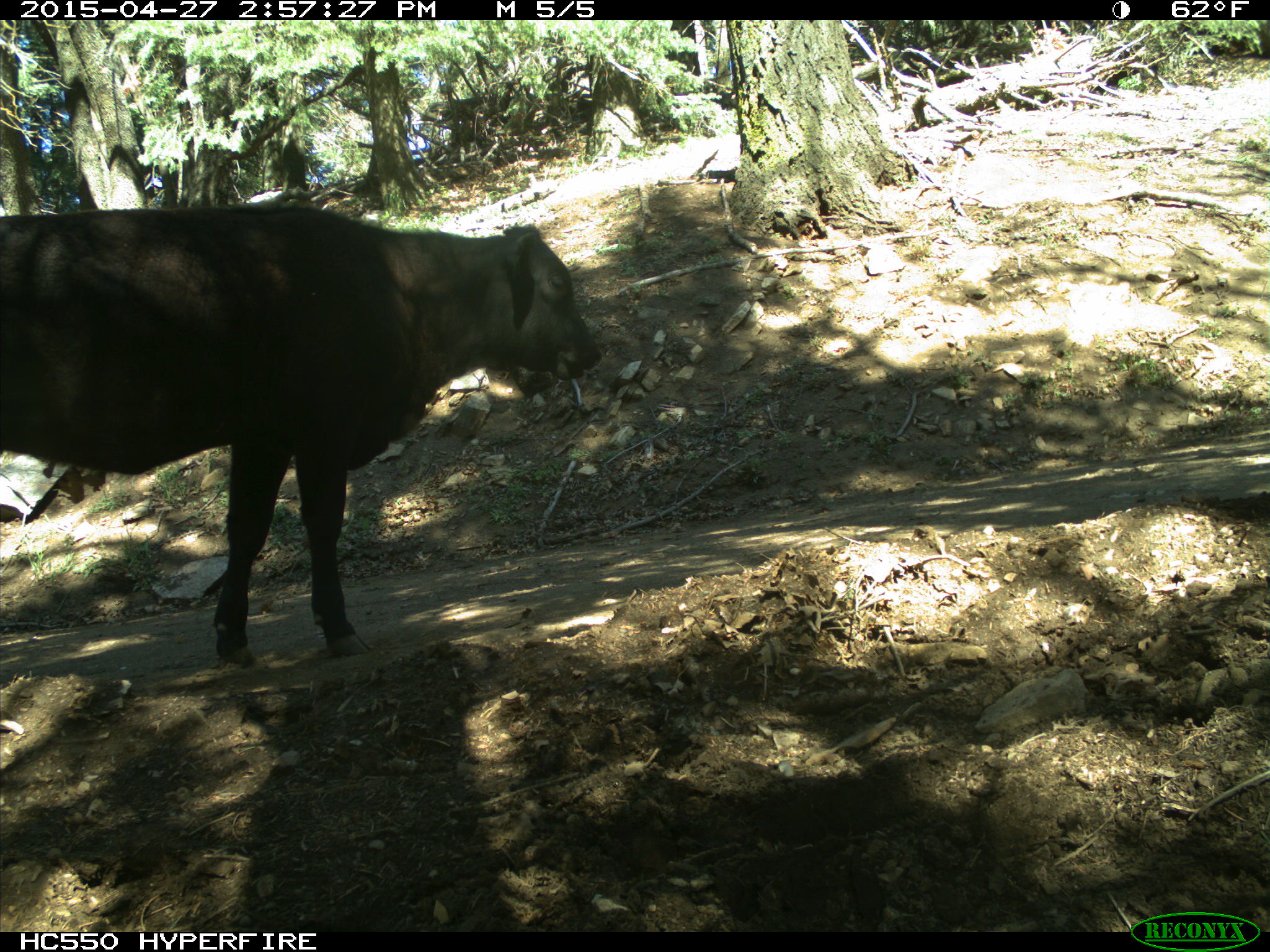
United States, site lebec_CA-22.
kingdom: Animalia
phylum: Chordata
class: Mammalia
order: Artiodactyla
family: Bovidae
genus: Bos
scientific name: Bos taurus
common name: domestic cow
Bos taurus (domestic cow).